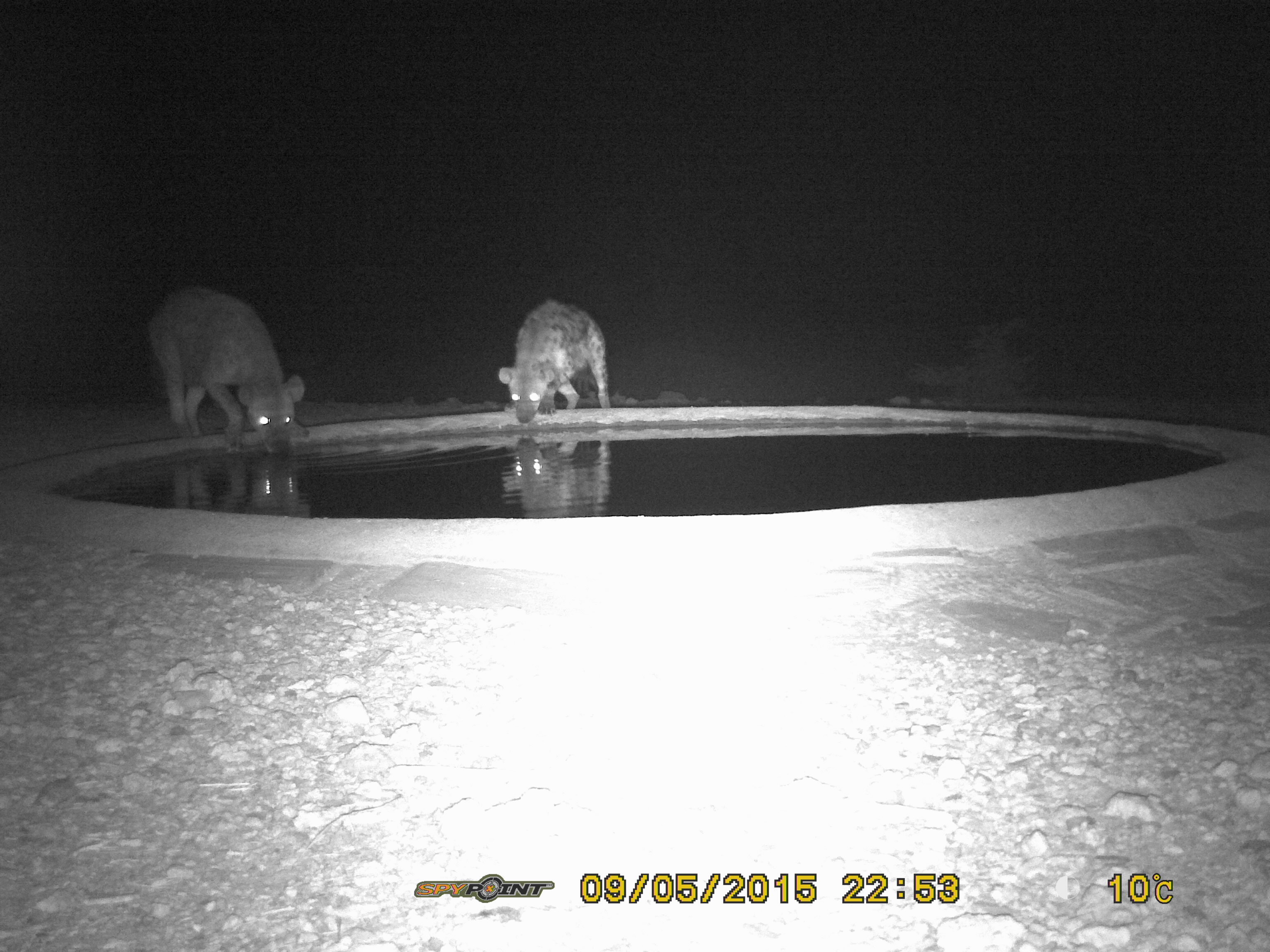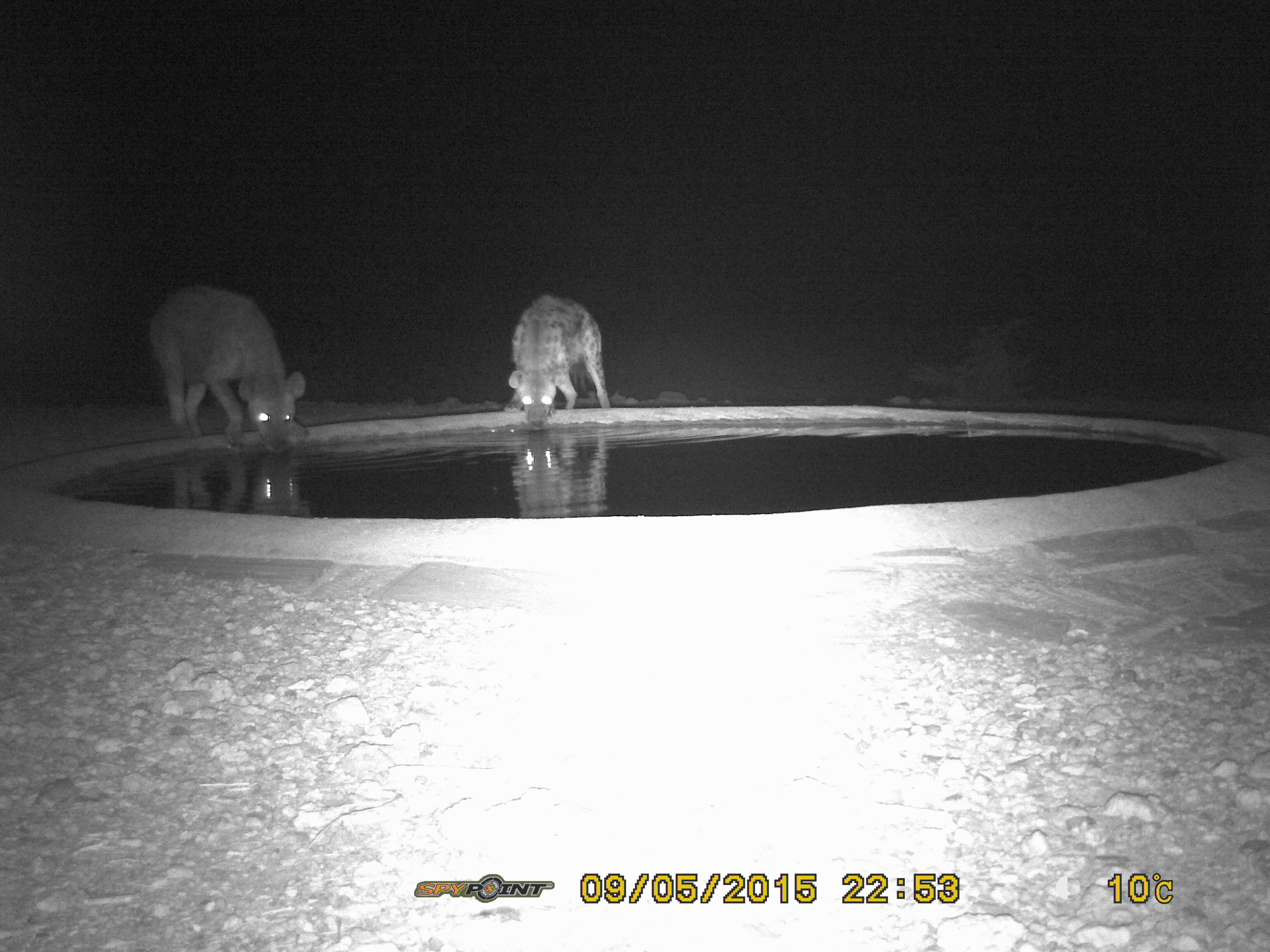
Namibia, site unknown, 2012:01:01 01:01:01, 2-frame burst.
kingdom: Animalia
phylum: Chordata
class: Mammalia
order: Carnivora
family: Hyaenidae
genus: Crocuta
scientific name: Crocuta crocuta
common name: spotted hyena